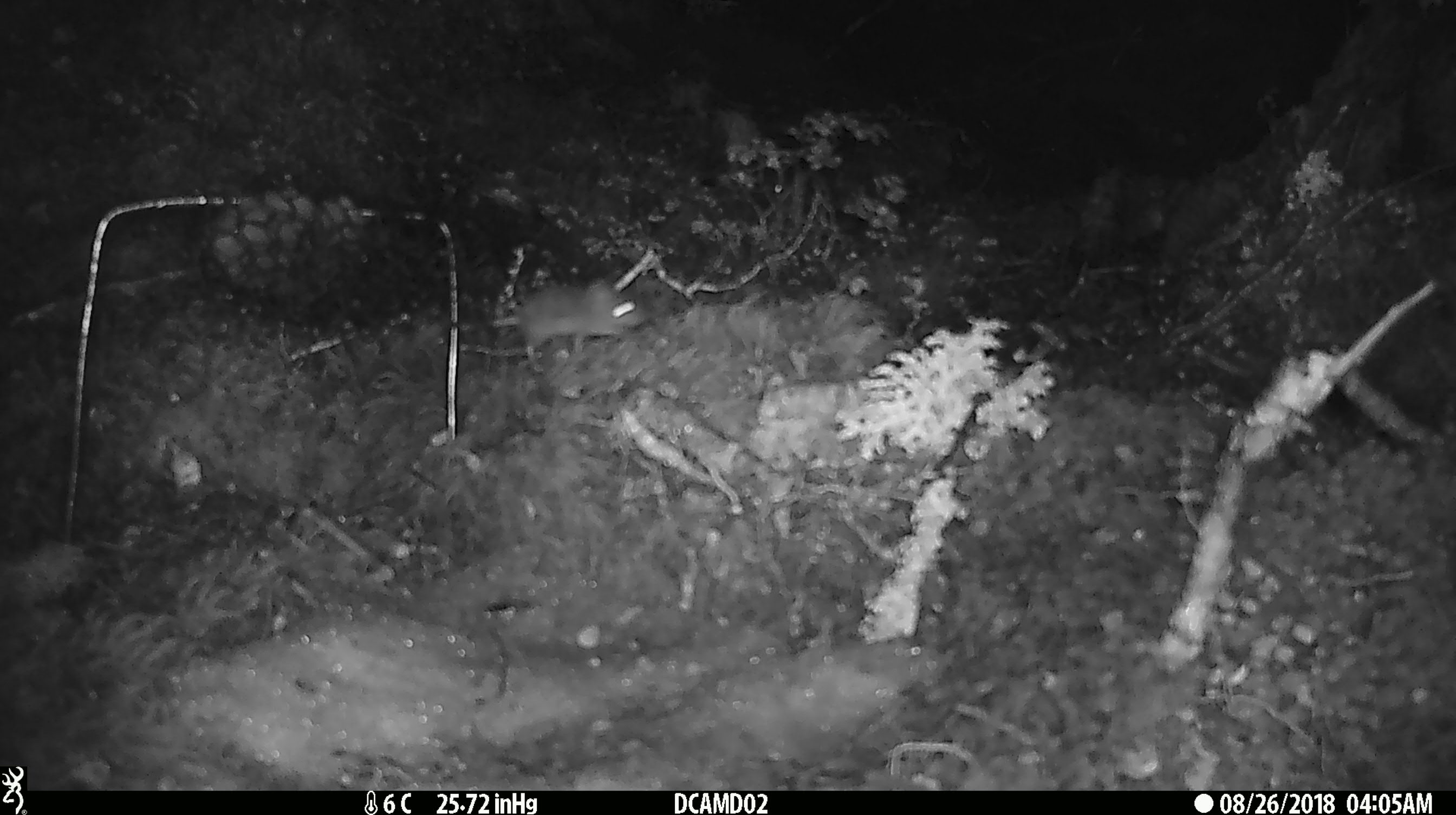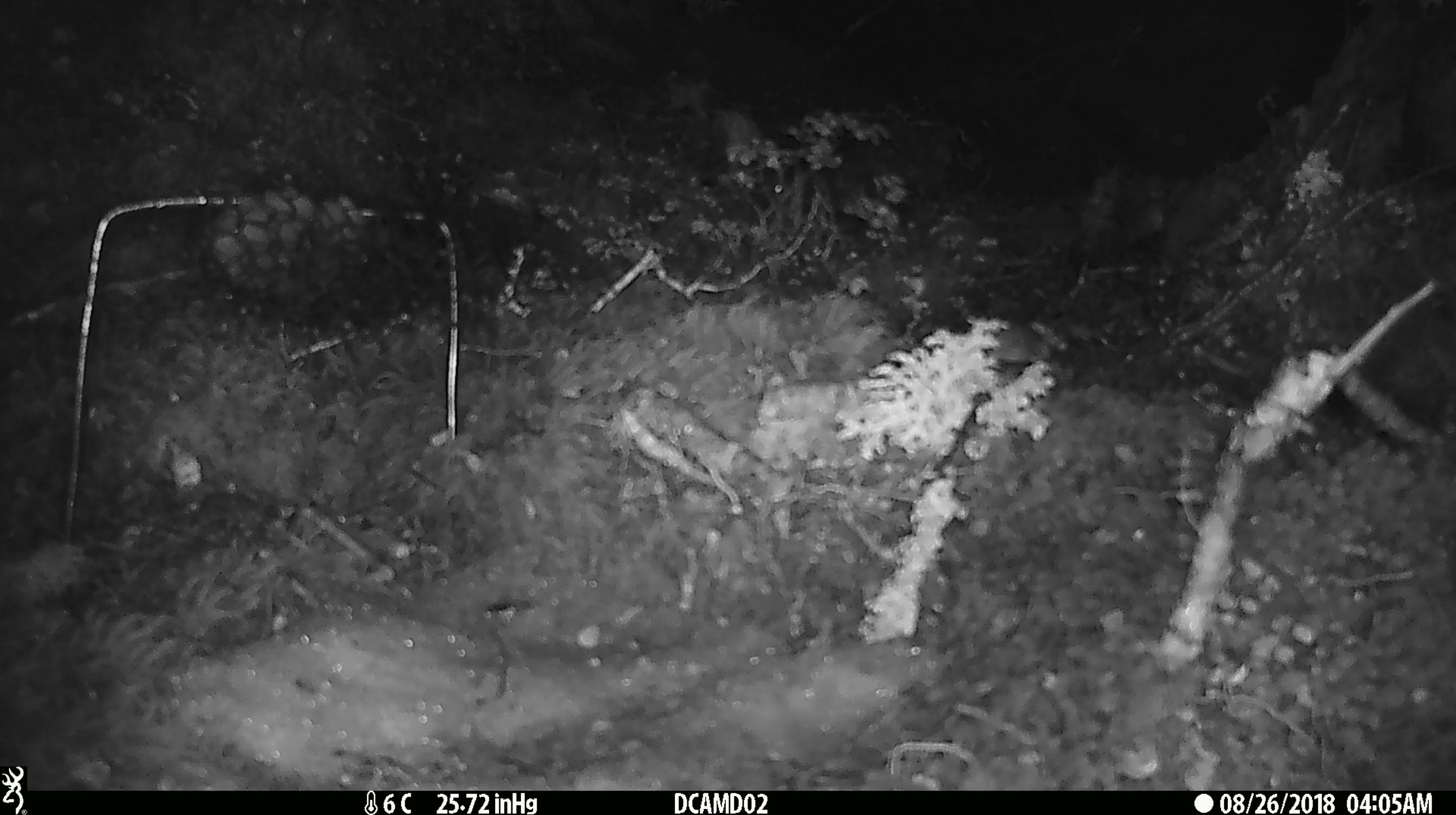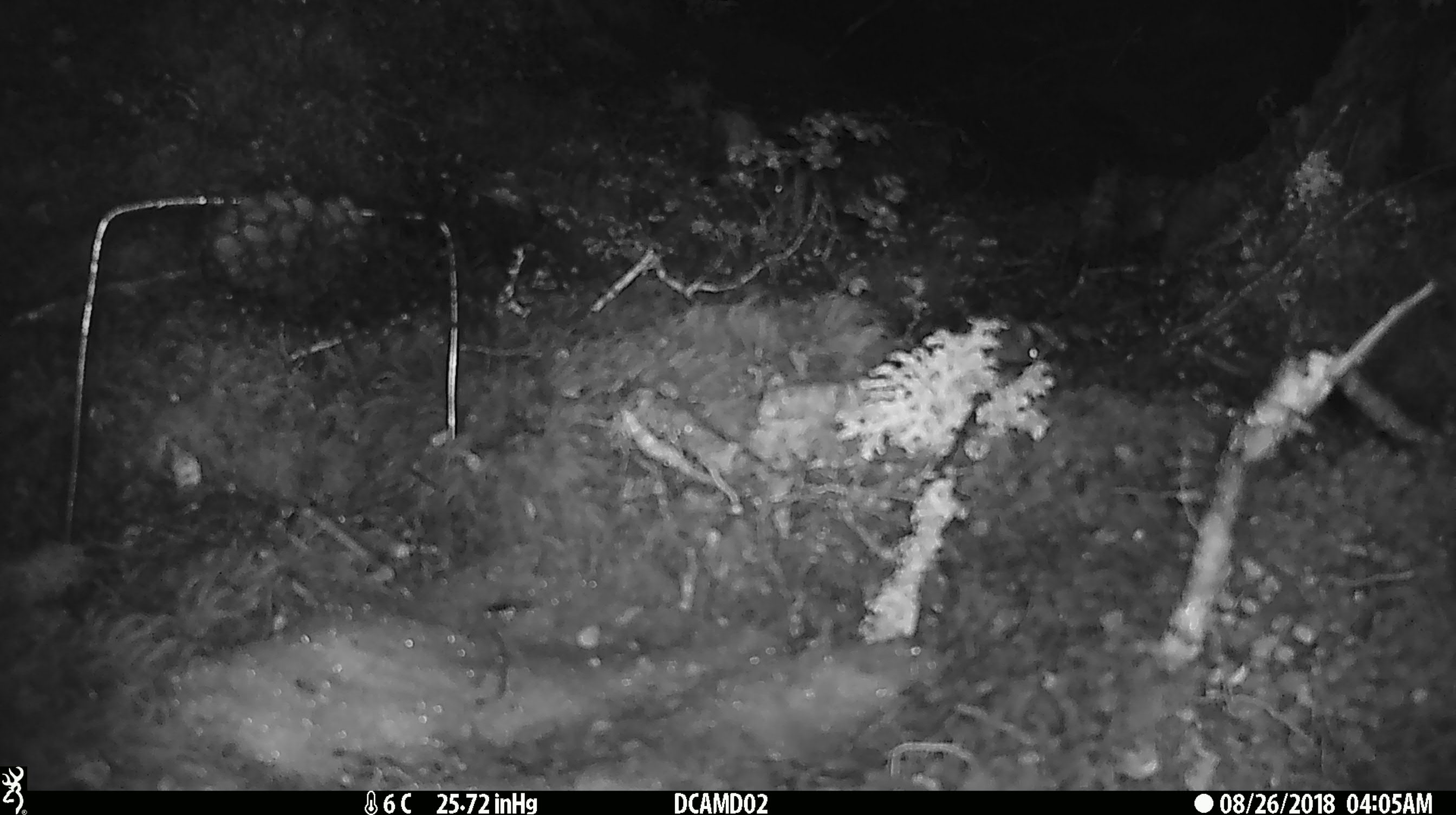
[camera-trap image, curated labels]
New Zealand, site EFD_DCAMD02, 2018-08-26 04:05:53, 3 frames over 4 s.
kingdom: Animalia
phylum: Chordata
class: Mammalia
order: Rodentia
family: Muridae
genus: Mus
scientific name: Mus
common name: mouse